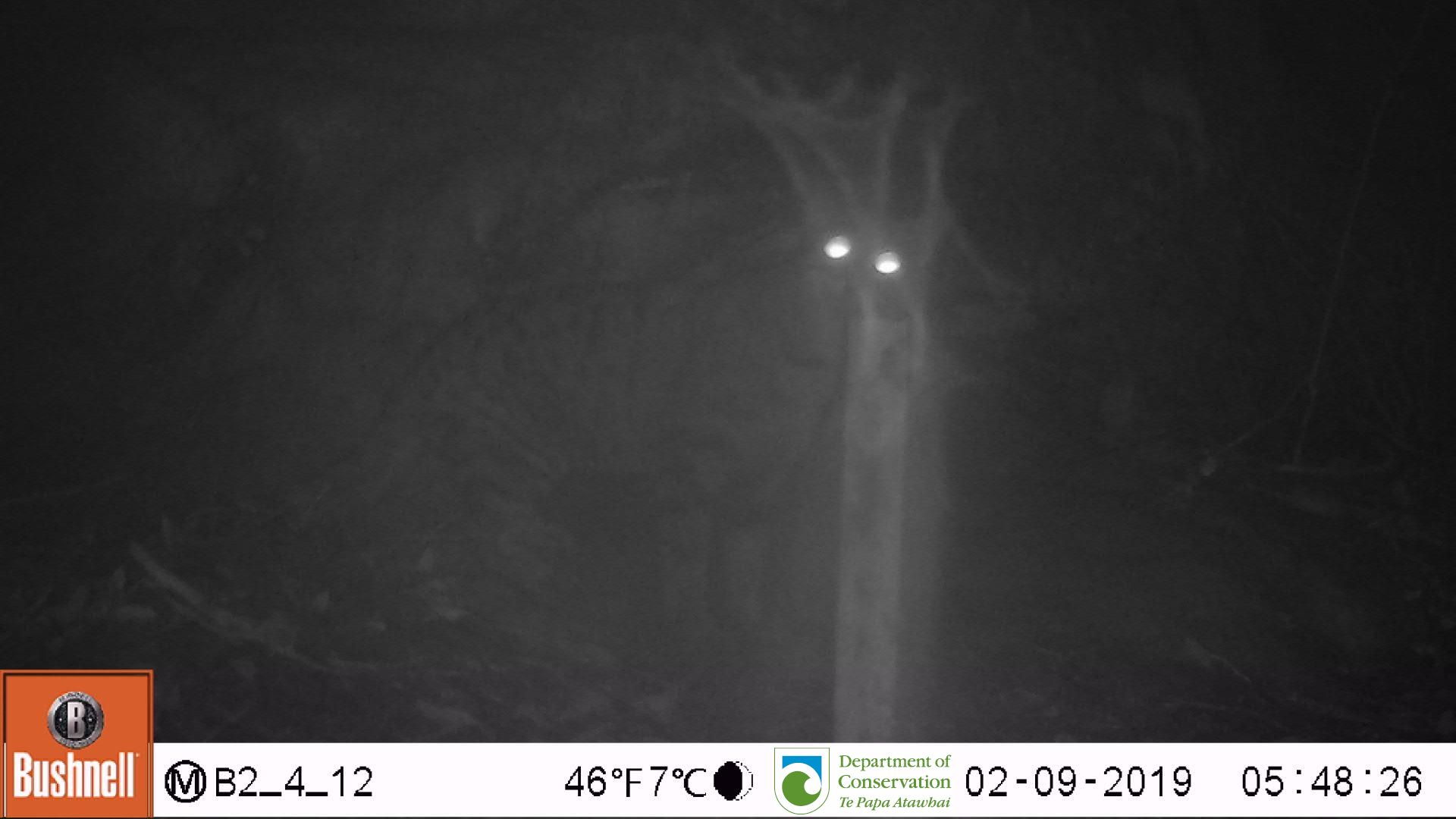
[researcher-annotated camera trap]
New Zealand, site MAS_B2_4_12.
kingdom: Animalia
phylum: Chordata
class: Mammalia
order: Carnivora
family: Felidae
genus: Felis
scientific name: Felis catus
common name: domestic cat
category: cat